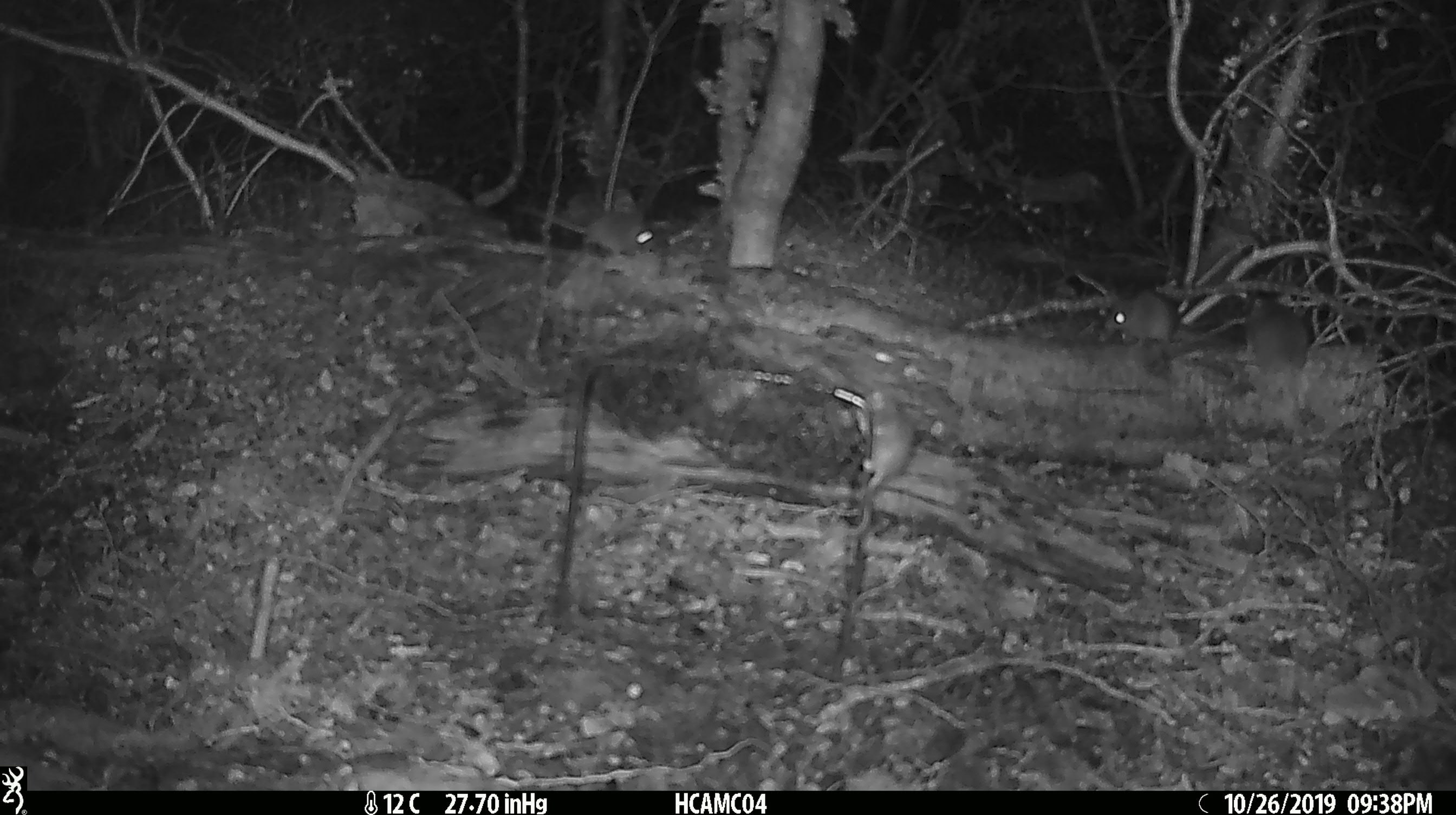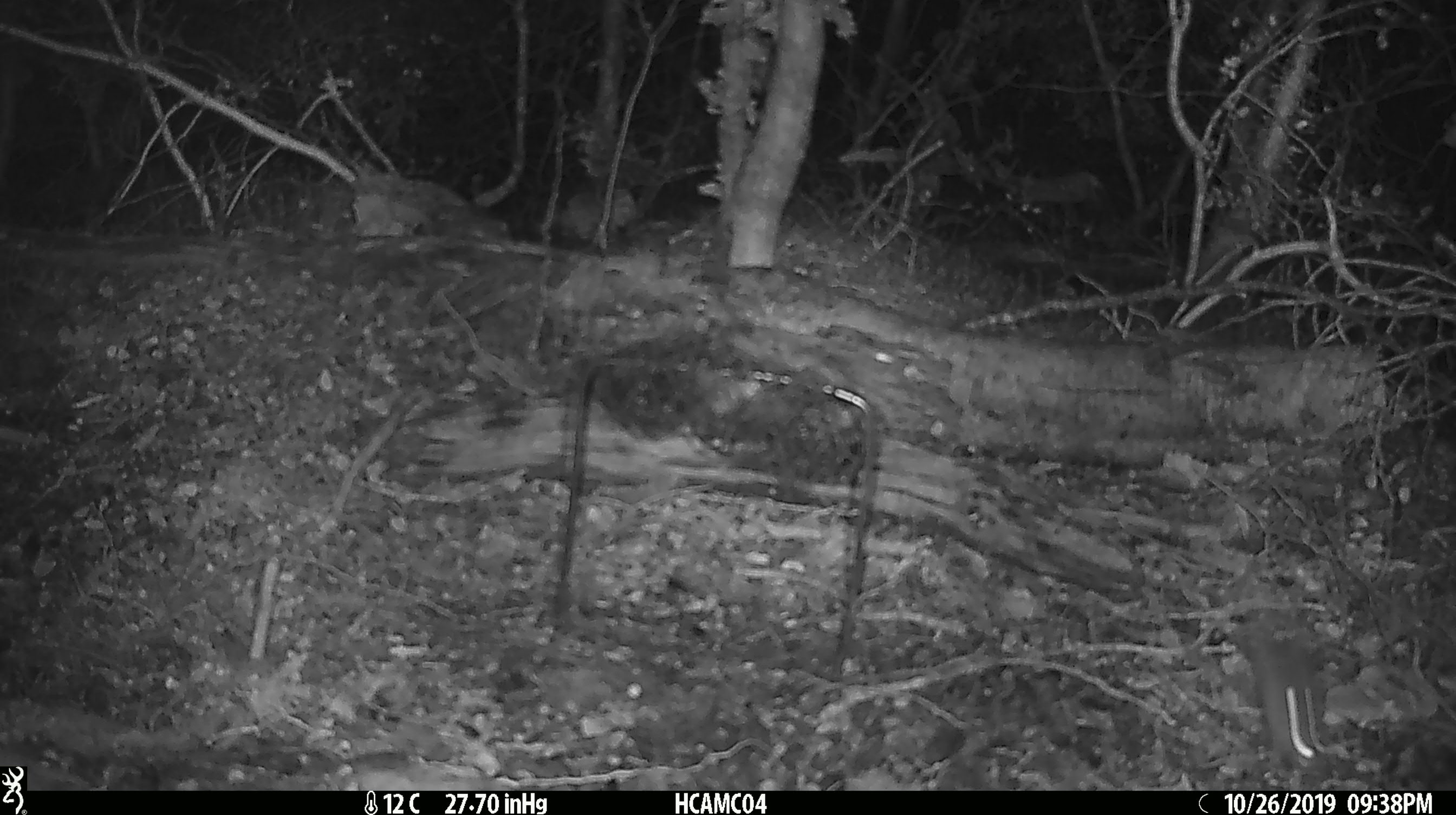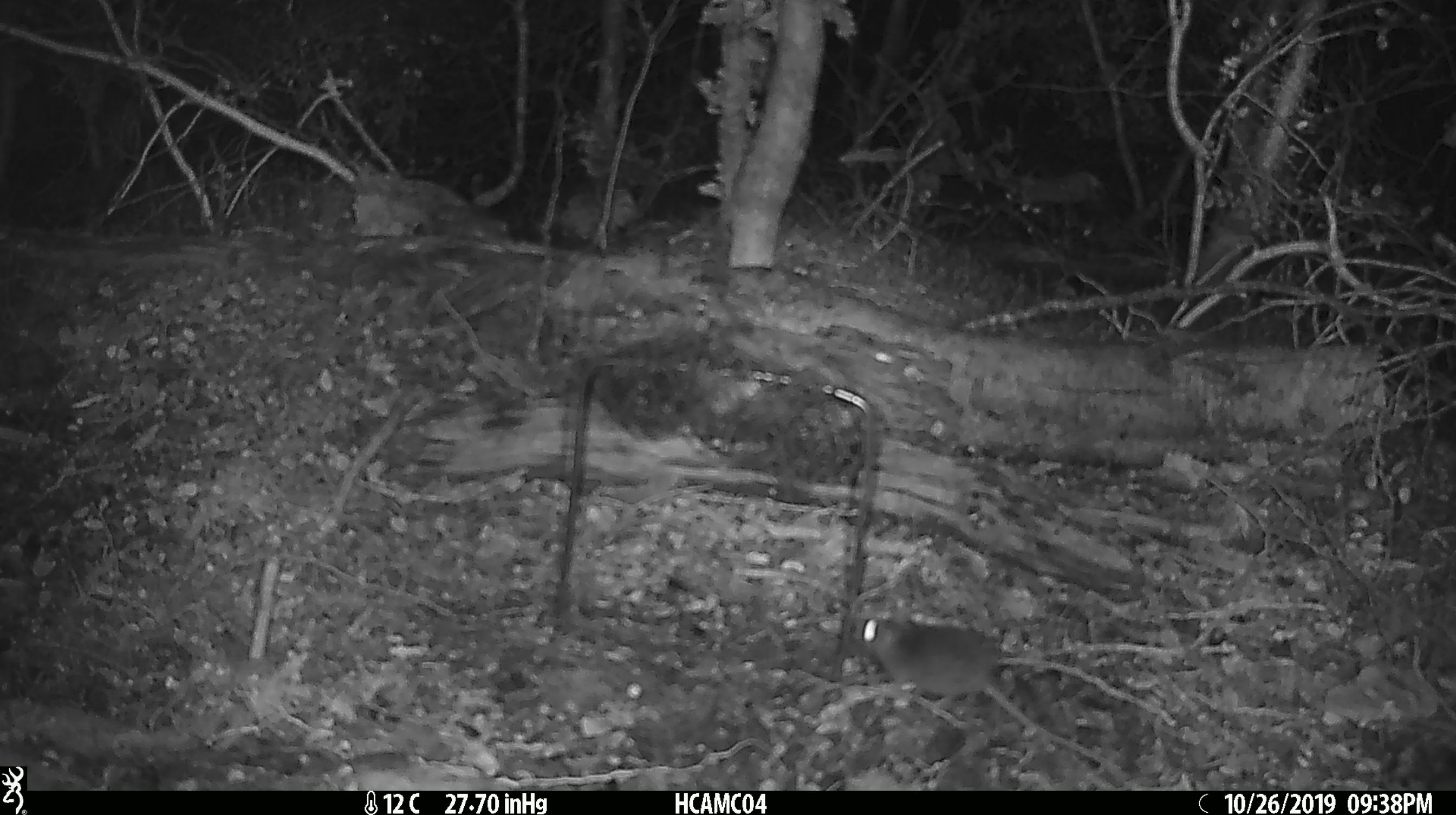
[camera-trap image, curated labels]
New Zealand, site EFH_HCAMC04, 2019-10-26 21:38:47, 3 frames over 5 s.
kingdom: Animalia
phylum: Chordata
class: Mammalia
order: Rodentia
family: Muridae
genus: Mus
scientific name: Mus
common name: mouse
Mouse (Mus).